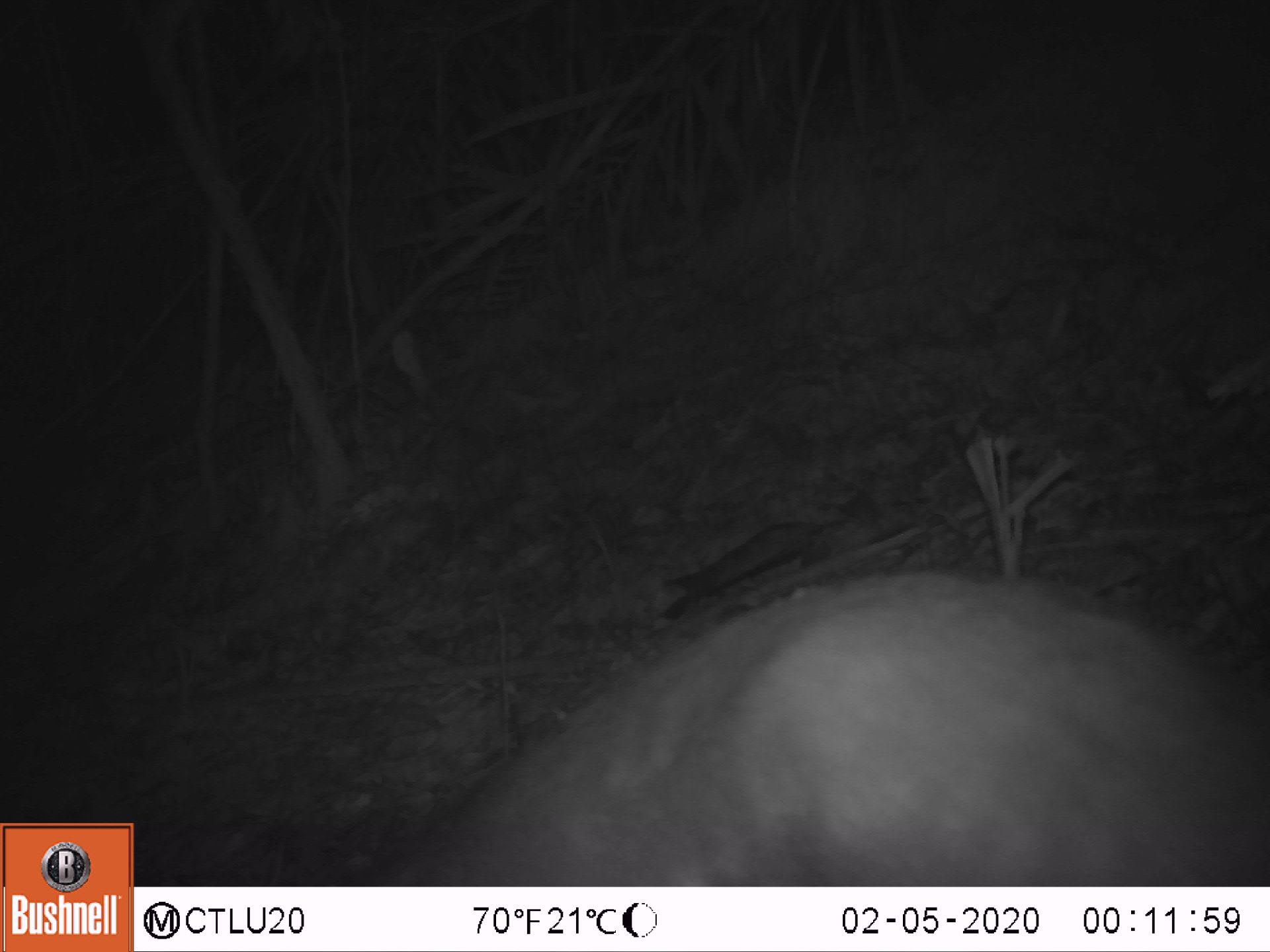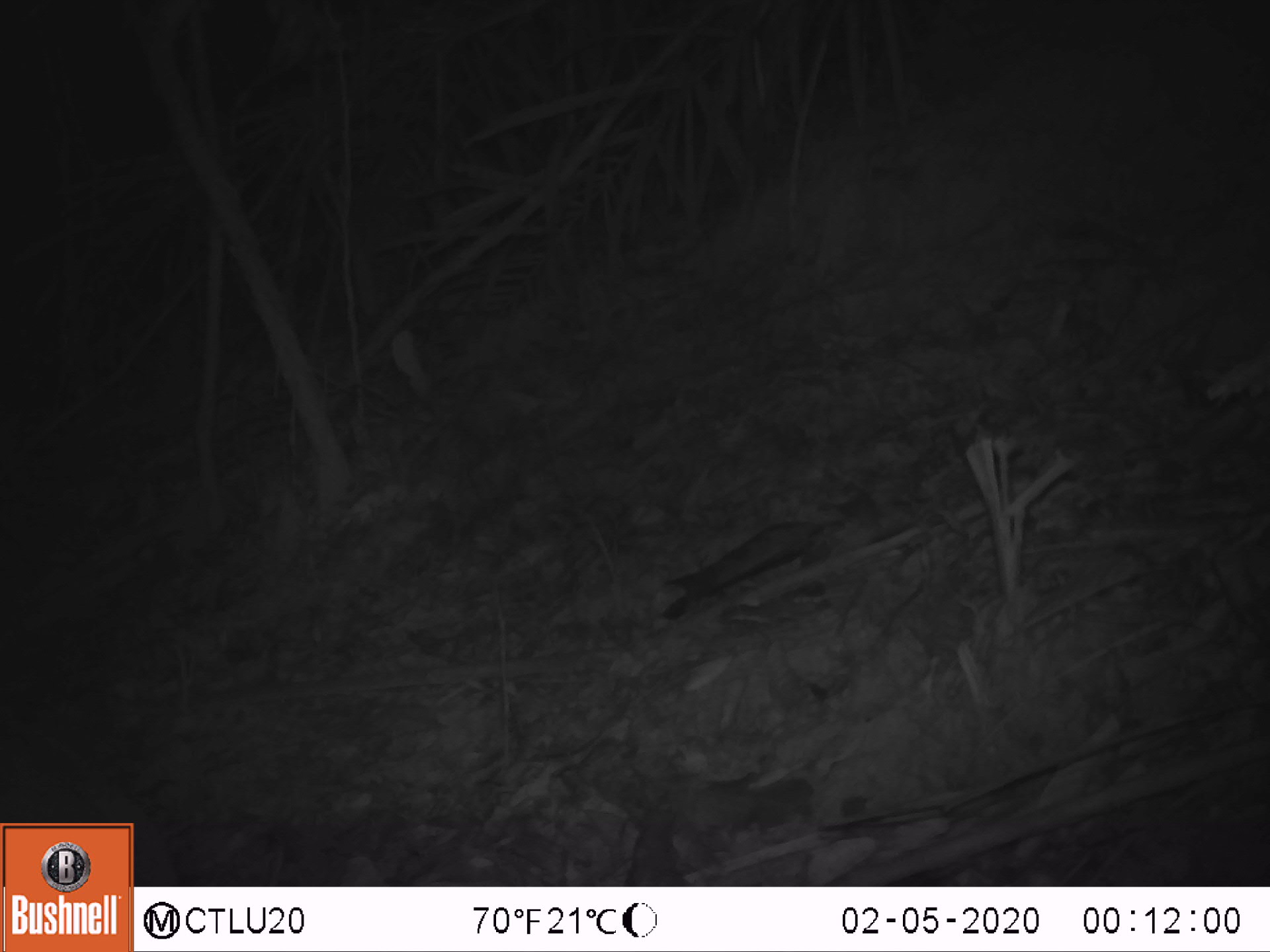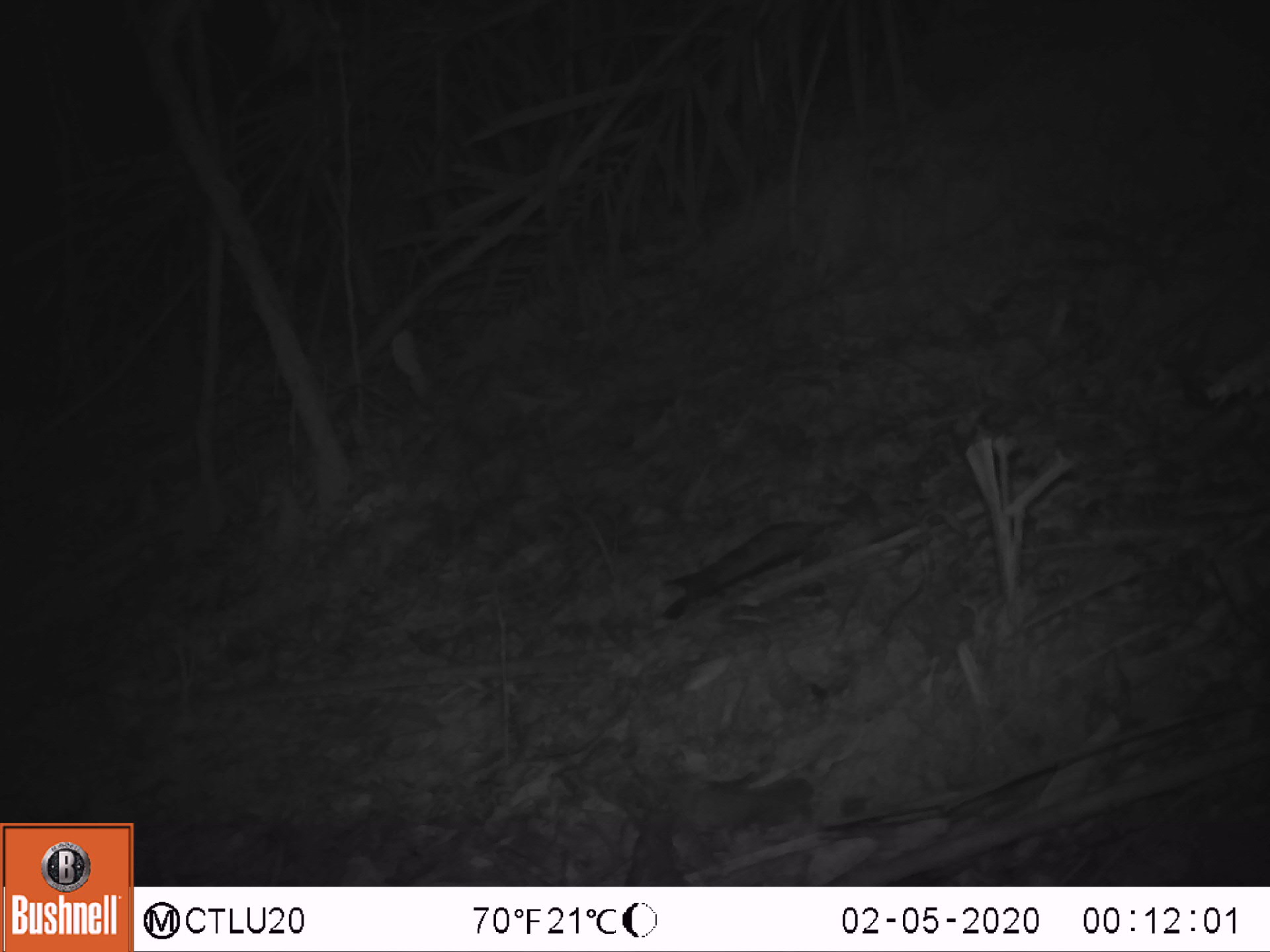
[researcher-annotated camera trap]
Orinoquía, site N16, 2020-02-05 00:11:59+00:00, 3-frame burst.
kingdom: Animalia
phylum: Chordata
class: Mammalia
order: Rodentia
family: Cuniculidae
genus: Cuniculus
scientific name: Cuniculus paca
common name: spotted paca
Spotted paca (Cuniculus paca).